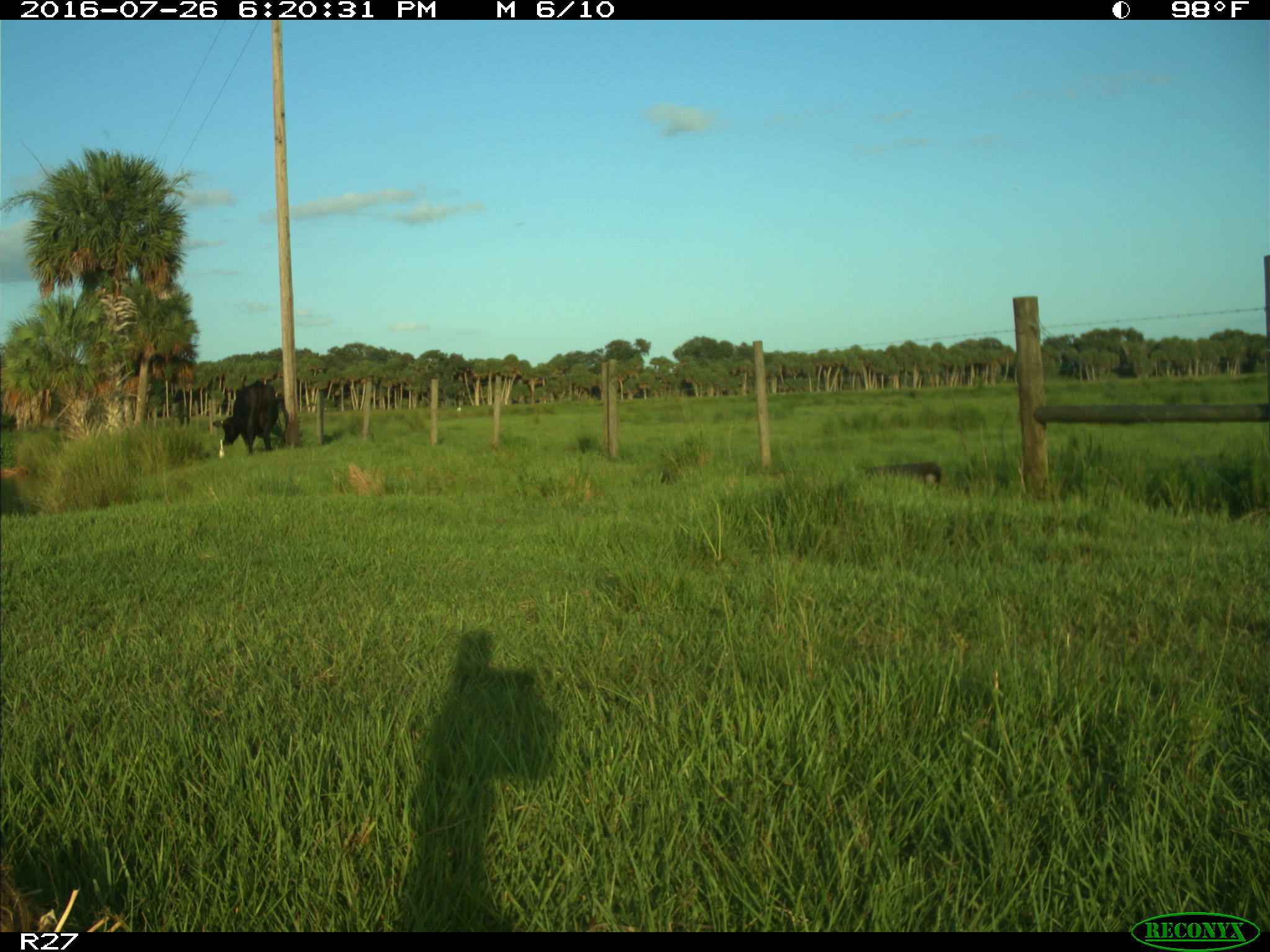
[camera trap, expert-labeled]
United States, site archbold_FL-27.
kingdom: Animalia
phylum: Chordata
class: Mammalia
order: Artiodactyla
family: Bovidae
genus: Bos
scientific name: Bos taurus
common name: domestic cow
Bos taurus (domestic cow).